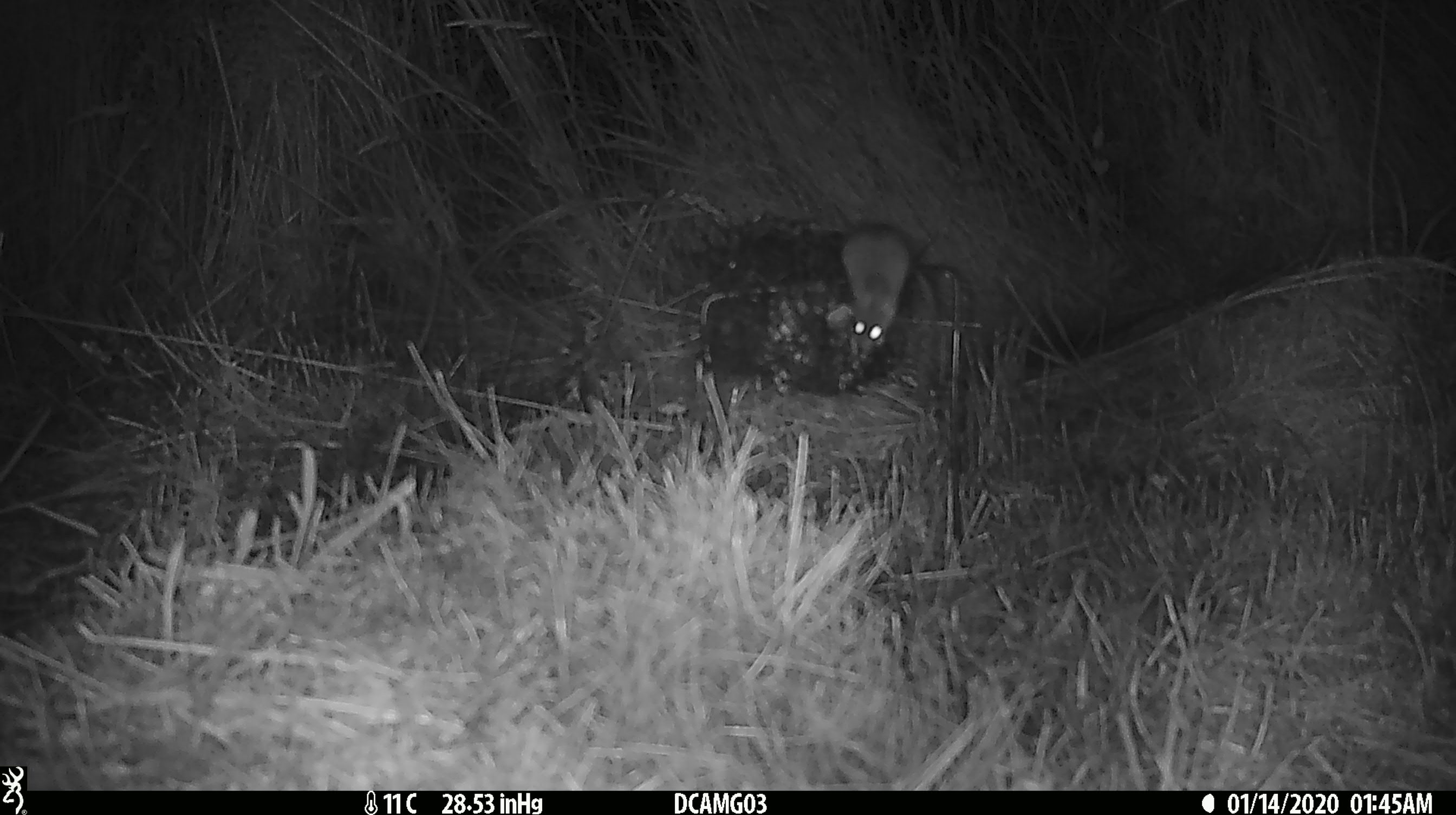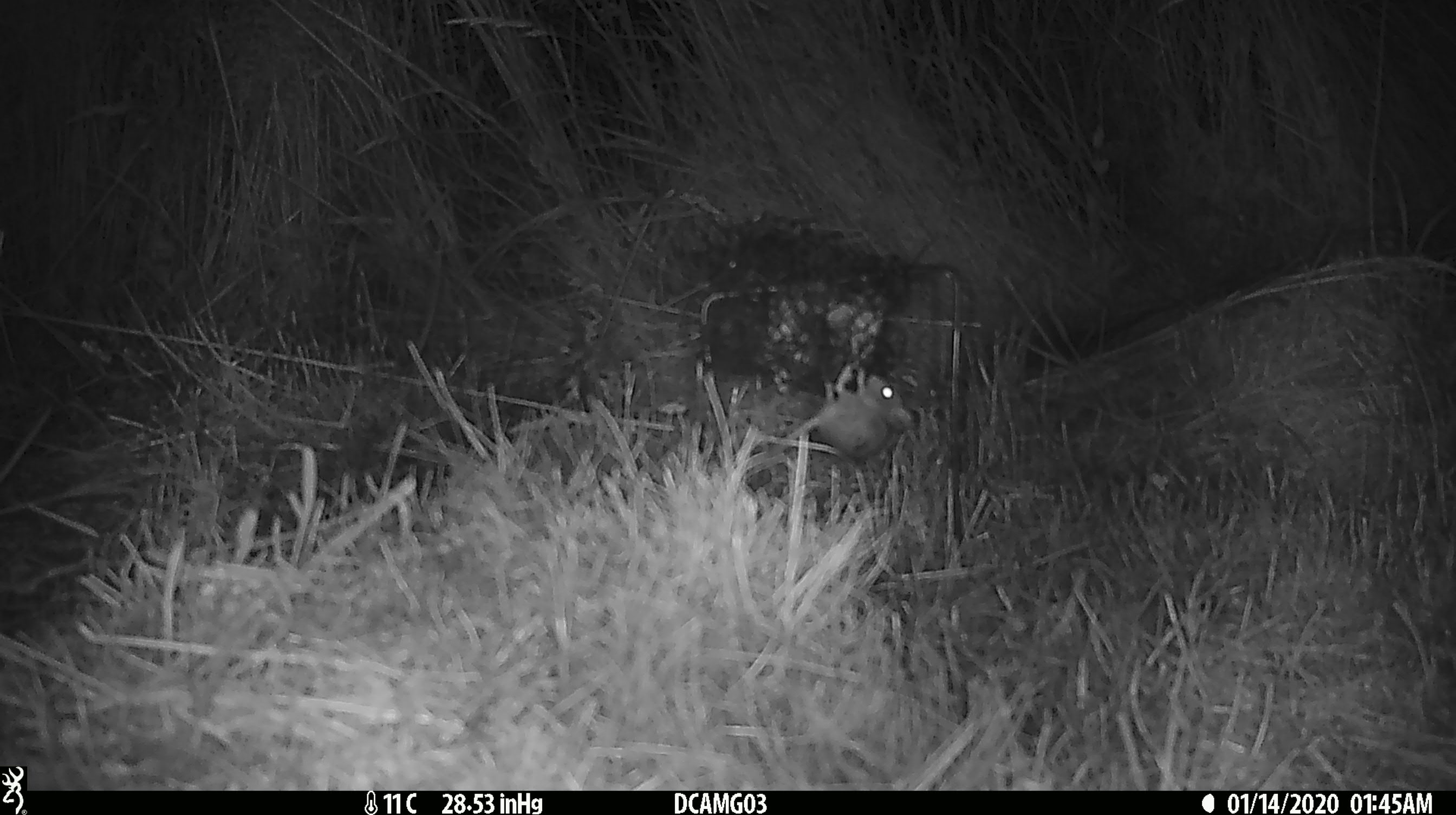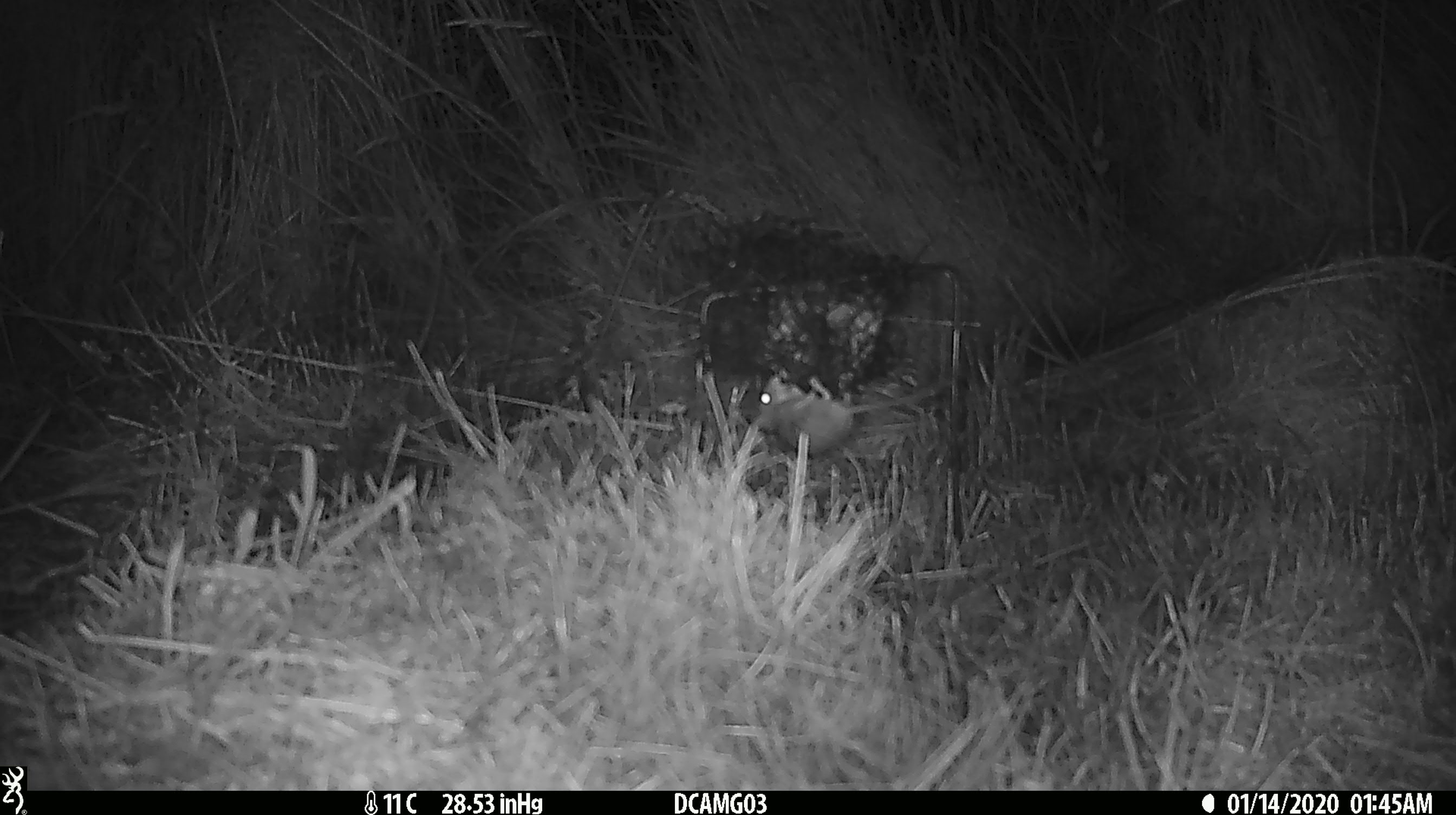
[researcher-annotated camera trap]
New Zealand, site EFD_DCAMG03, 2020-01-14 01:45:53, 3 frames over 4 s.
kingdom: Animalia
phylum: Chordata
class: Mammalia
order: Rodentia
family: Muridae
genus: Mus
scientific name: Mus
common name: mouse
Mouse (Mus).